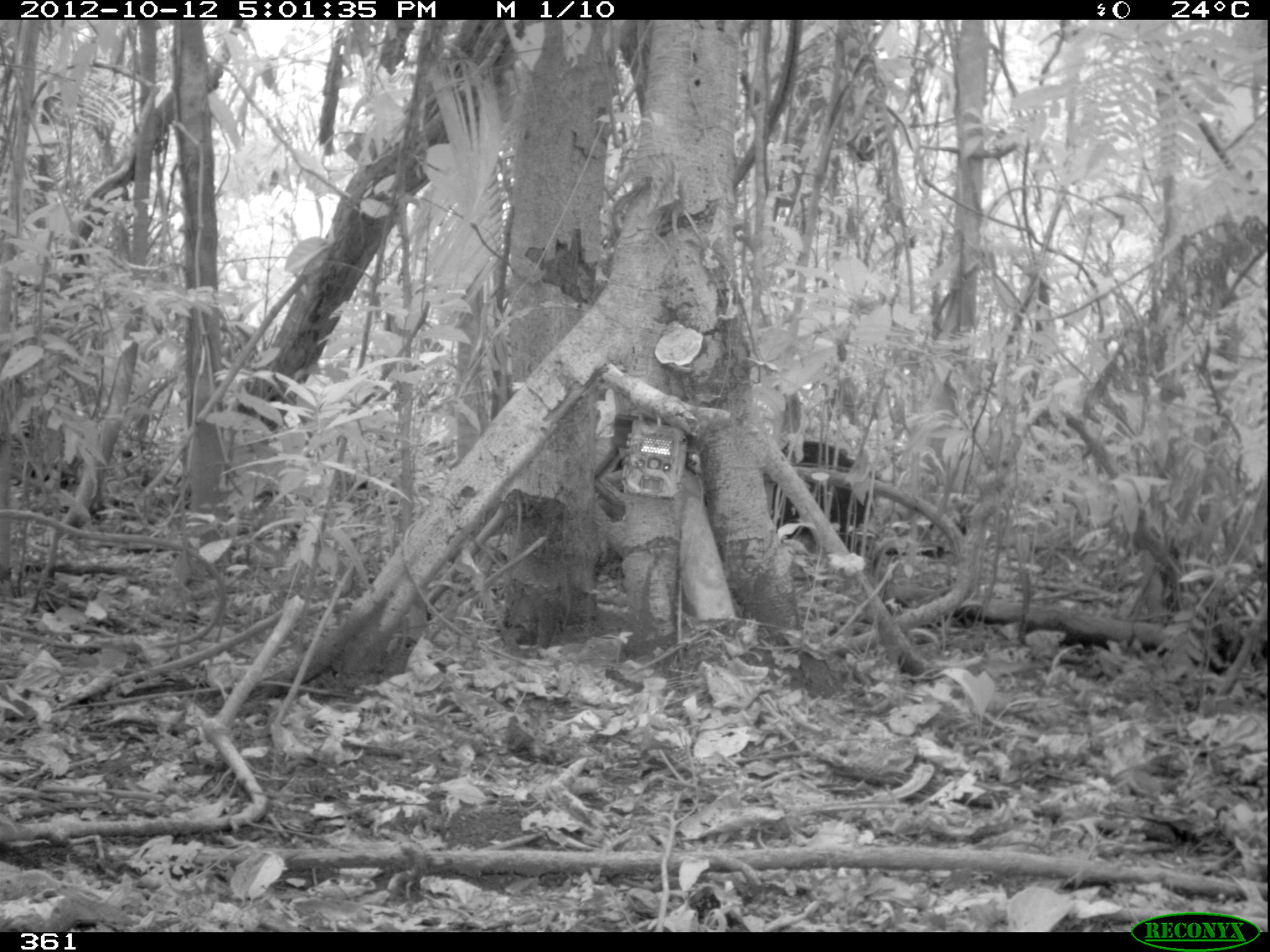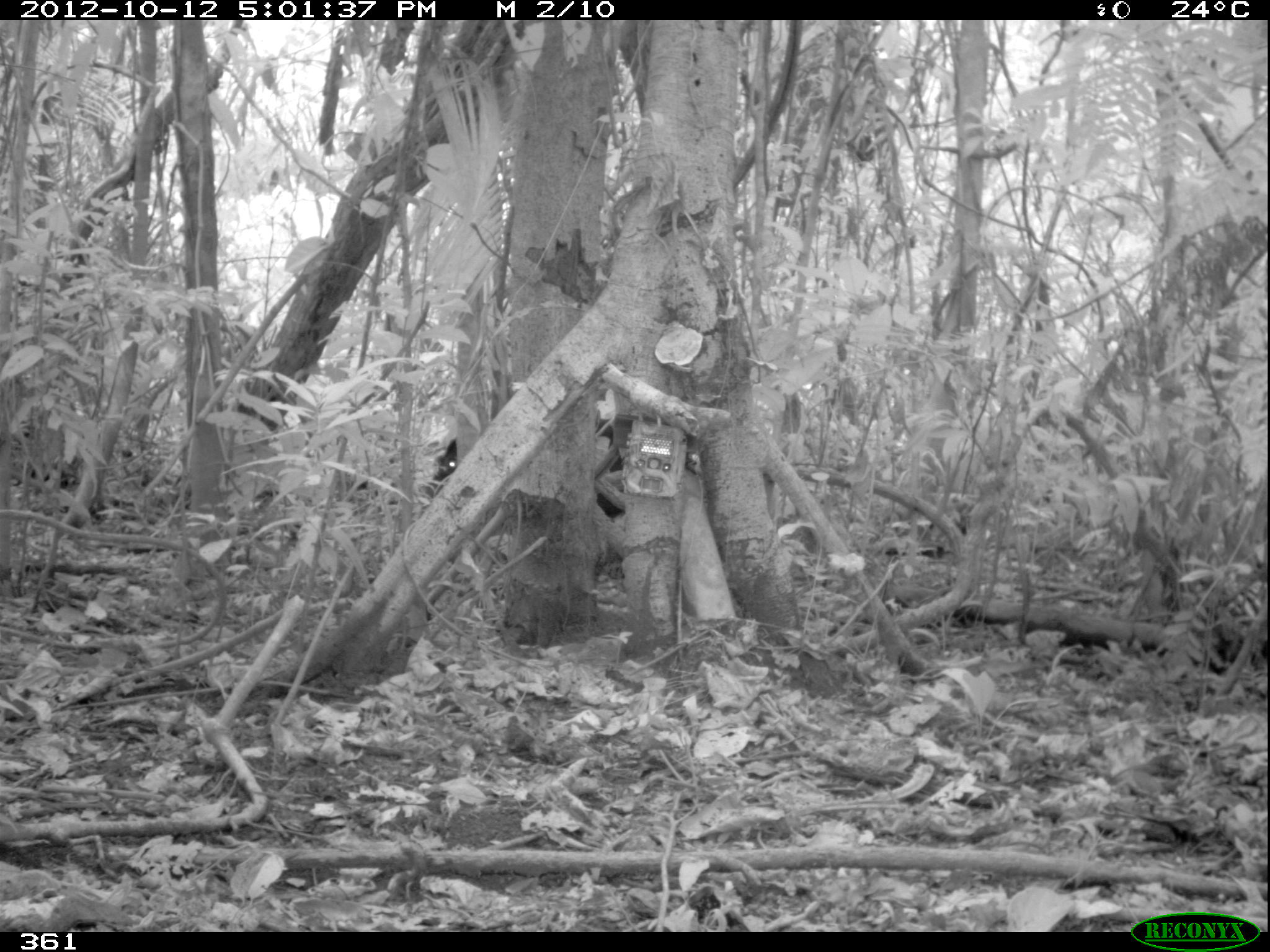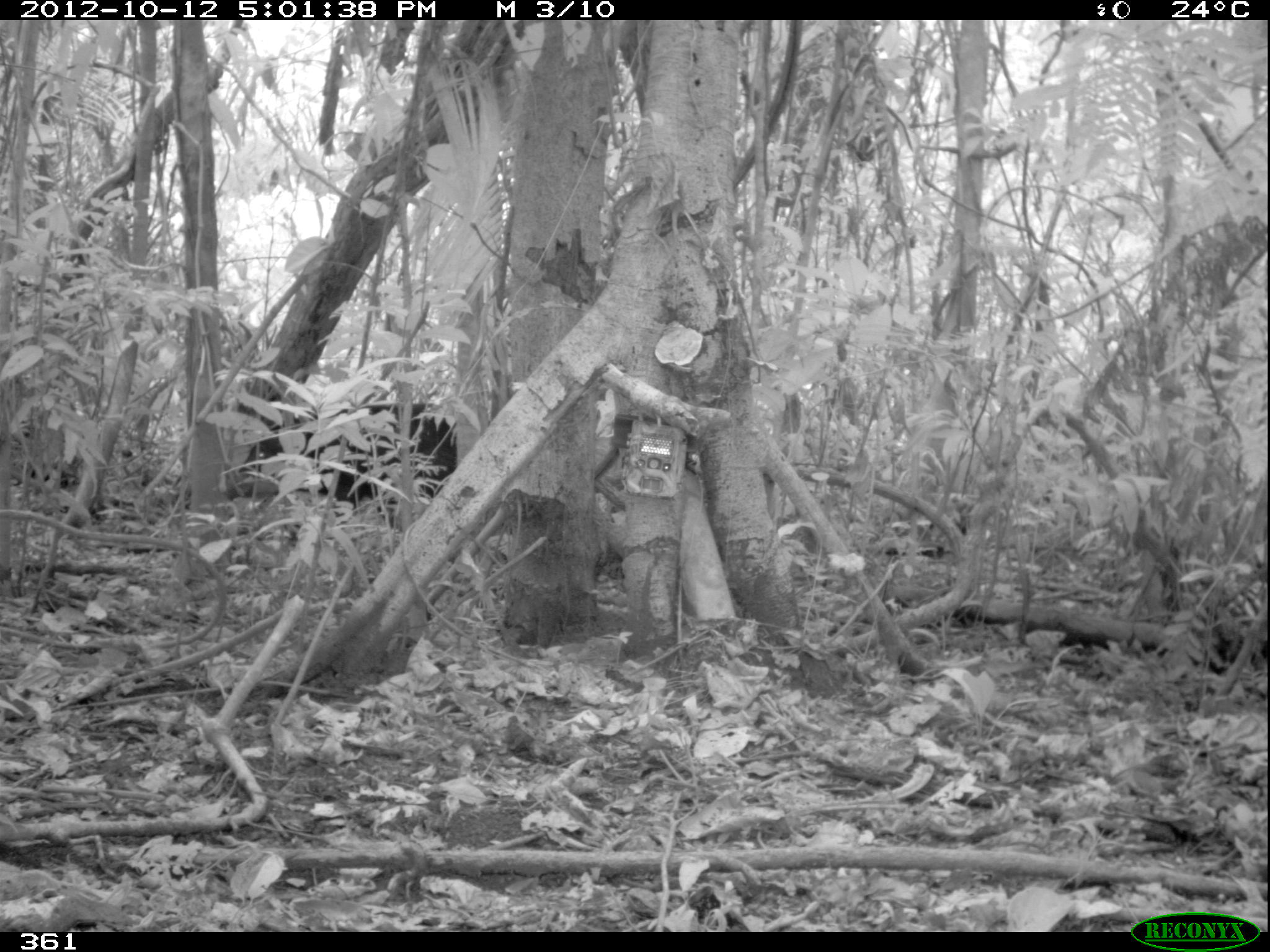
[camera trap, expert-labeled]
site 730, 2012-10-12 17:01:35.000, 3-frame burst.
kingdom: Animalia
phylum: Chordata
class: Mammalia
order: Artiodactyla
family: Tayassuidae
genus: Tayassu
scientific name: Tayassu pecari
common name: white-lipped peccary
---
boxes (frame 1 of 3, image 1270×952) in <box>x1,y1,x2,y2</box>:
tayassu pecari: <box>759,438,878,564</box>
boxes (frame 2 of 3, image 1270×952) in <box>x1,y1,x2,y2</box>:
tayassu pecari: <box>422,412,631,520</box>